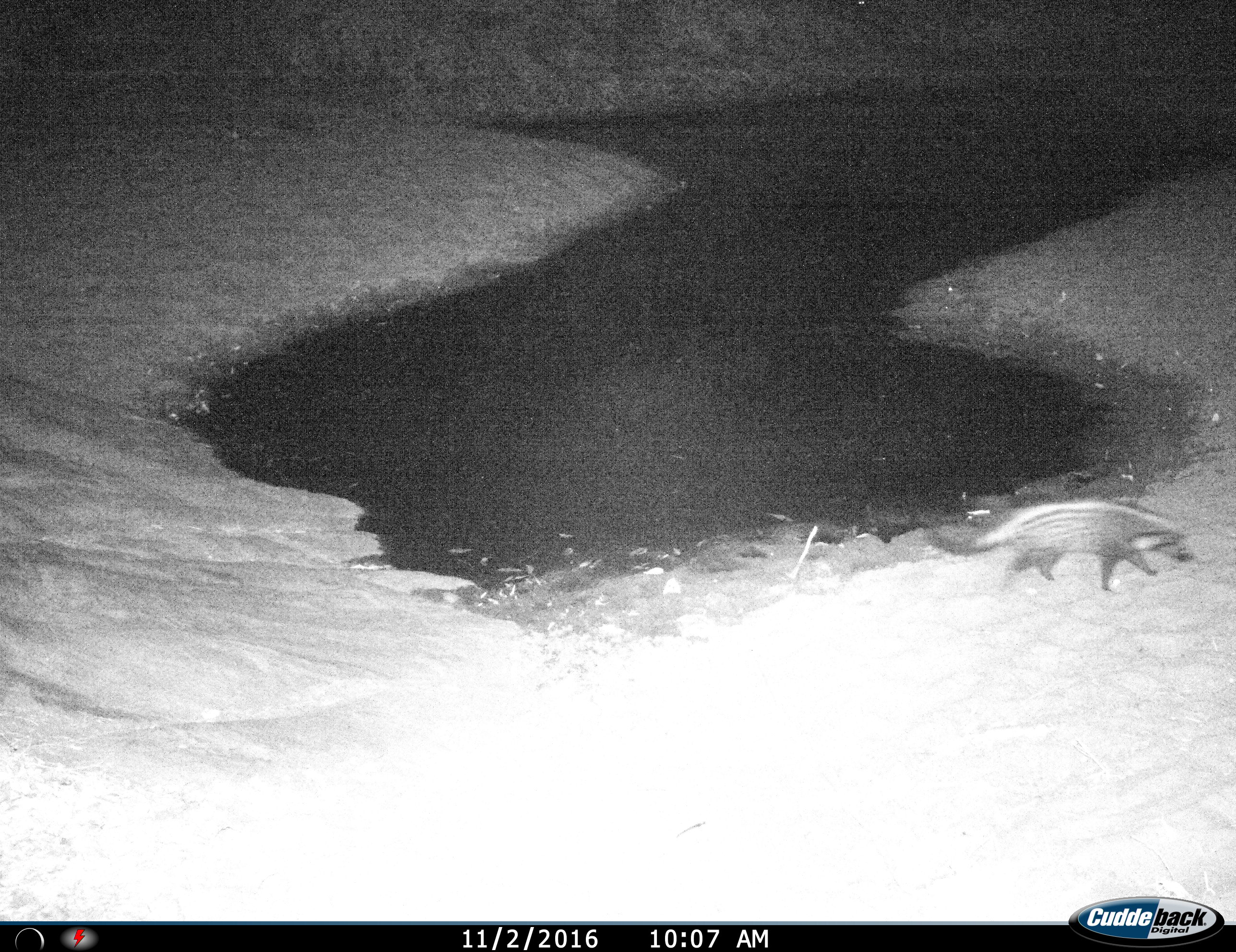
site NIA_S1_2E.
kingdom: Animalia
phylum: Chordata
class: Mammalia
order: Carnivora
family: Viverridae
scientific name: Viverridae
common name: civet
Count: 1.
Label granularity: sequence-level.